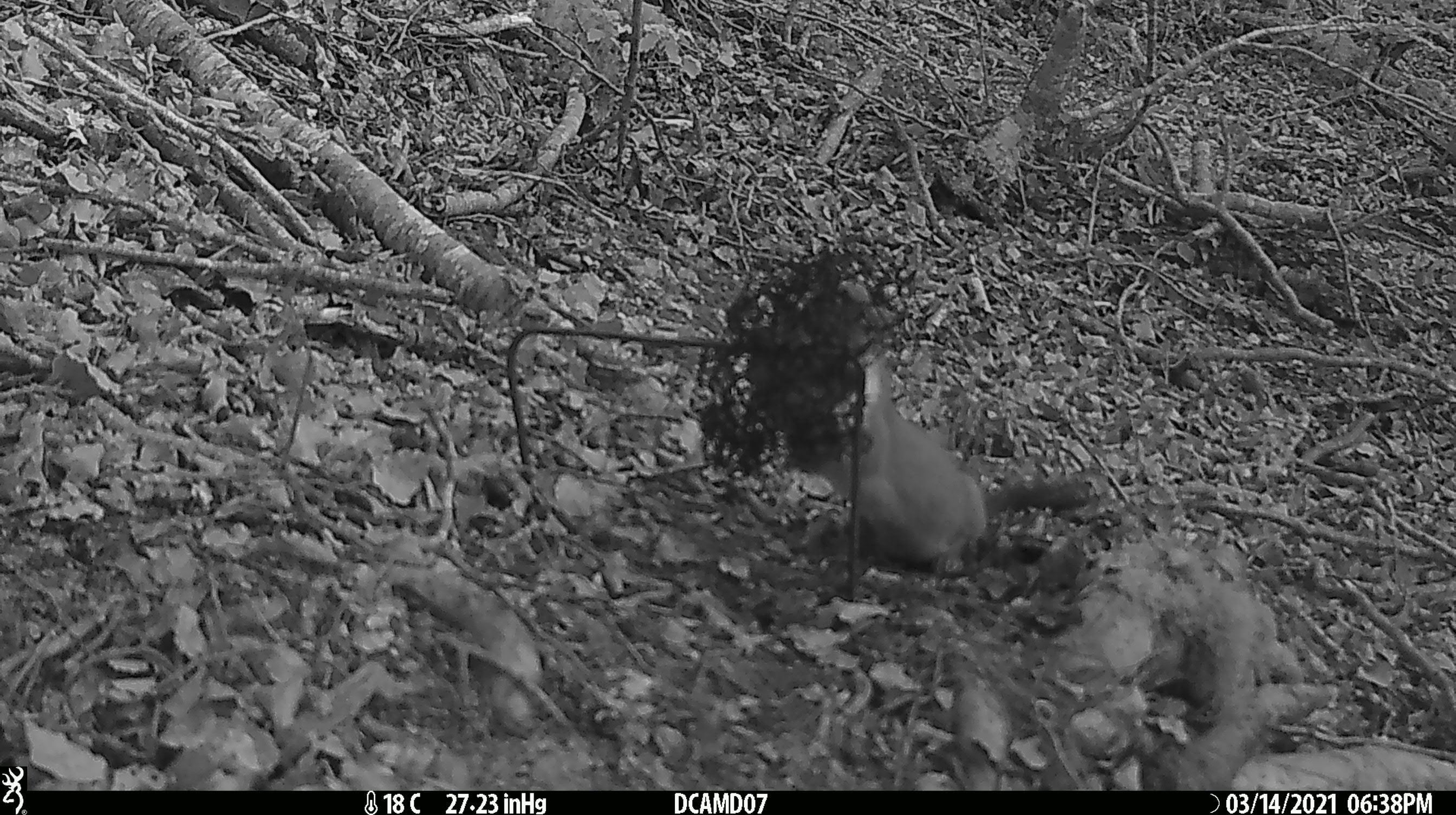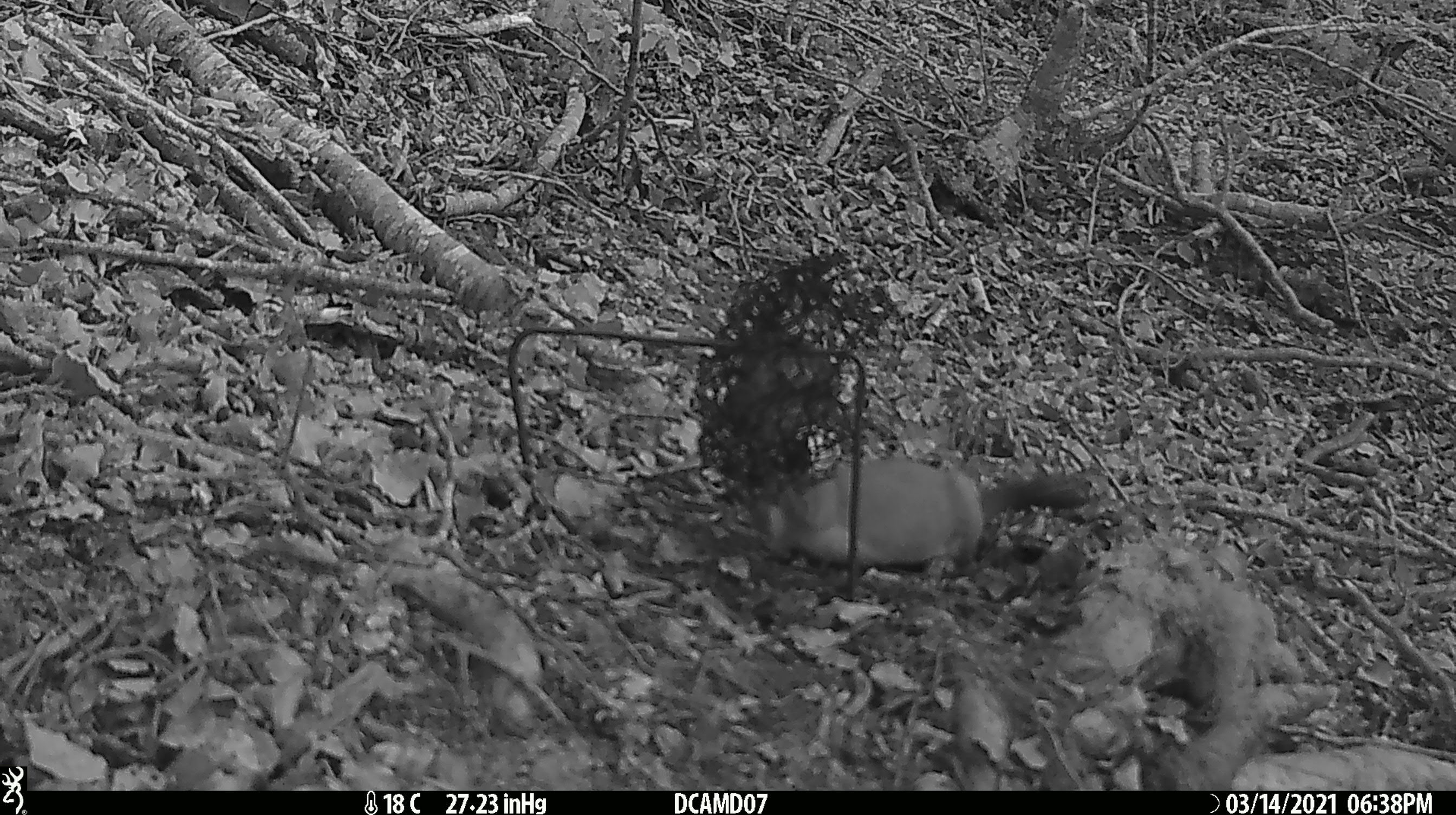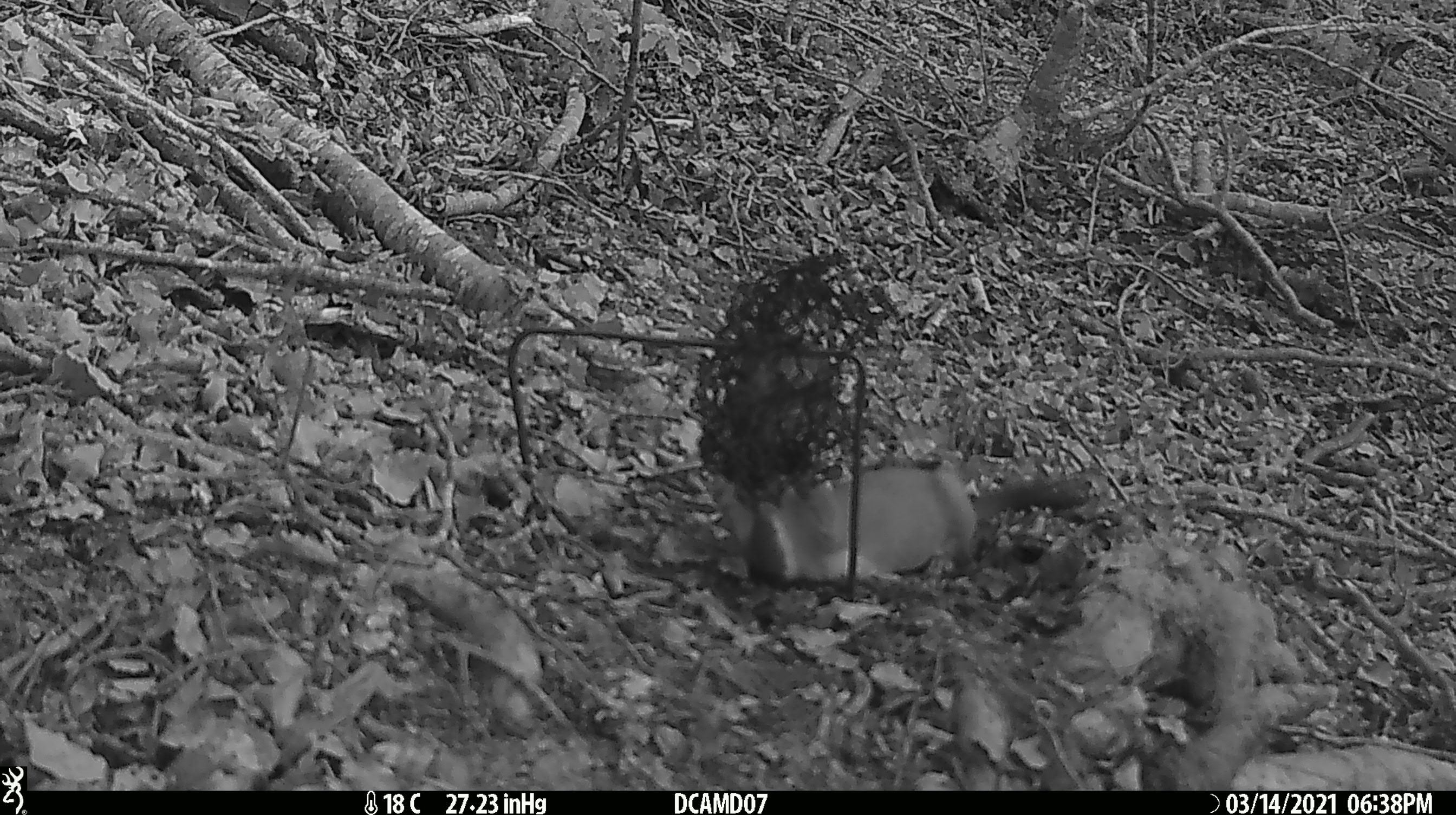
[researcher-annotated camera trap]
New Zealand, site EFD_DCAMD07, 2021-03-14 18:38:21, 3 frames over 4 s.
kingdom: Animalia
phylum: Chordata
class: Mammalia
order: Carnivora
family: Mustelidae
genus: Mustela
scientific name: Mustela erminea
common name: stoat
Stoat (Mustela erminea).